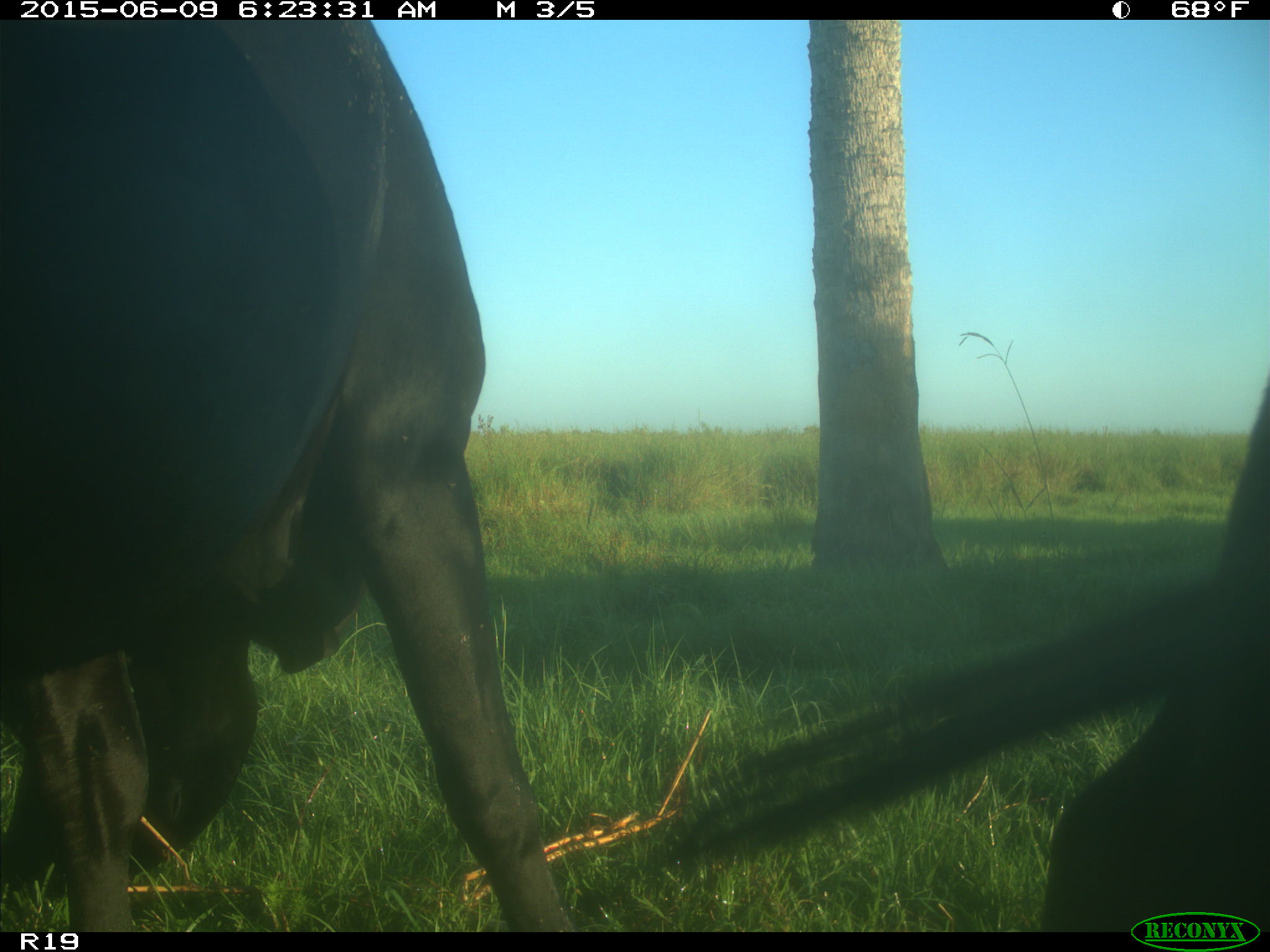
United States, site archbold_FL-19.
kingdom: Animalia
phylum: Chordata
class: Mammalia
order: Artiodactyla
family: Bovidae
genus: Bos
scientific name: Bos taurus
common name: domestic cow